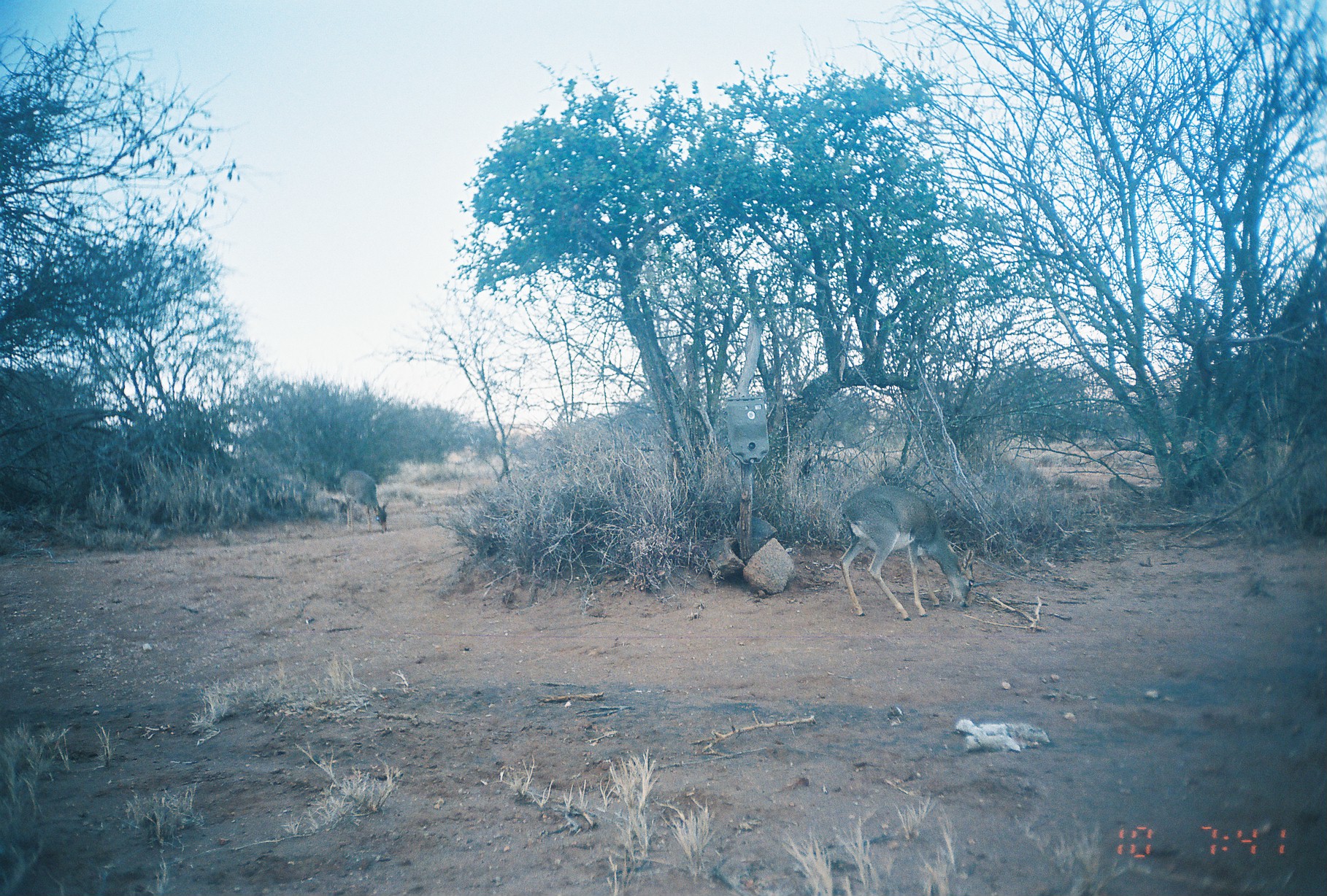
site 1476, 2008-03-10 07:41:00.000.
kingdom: Animalia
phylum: Chordata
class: Mammalia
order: Artiodactyla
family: Bovidae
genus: Madoqua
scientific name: Madoqua guentheri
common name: günther's dik-dik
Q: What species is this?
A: Madoqua guentheri (günther's dik-dik).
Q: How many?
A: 2.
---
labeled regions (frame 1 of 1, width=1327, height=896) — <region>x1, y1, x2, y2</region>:
madoqua guentheri: <region>838, 484, 975, 621</region>; <region>339, 469, 387, 533</region>